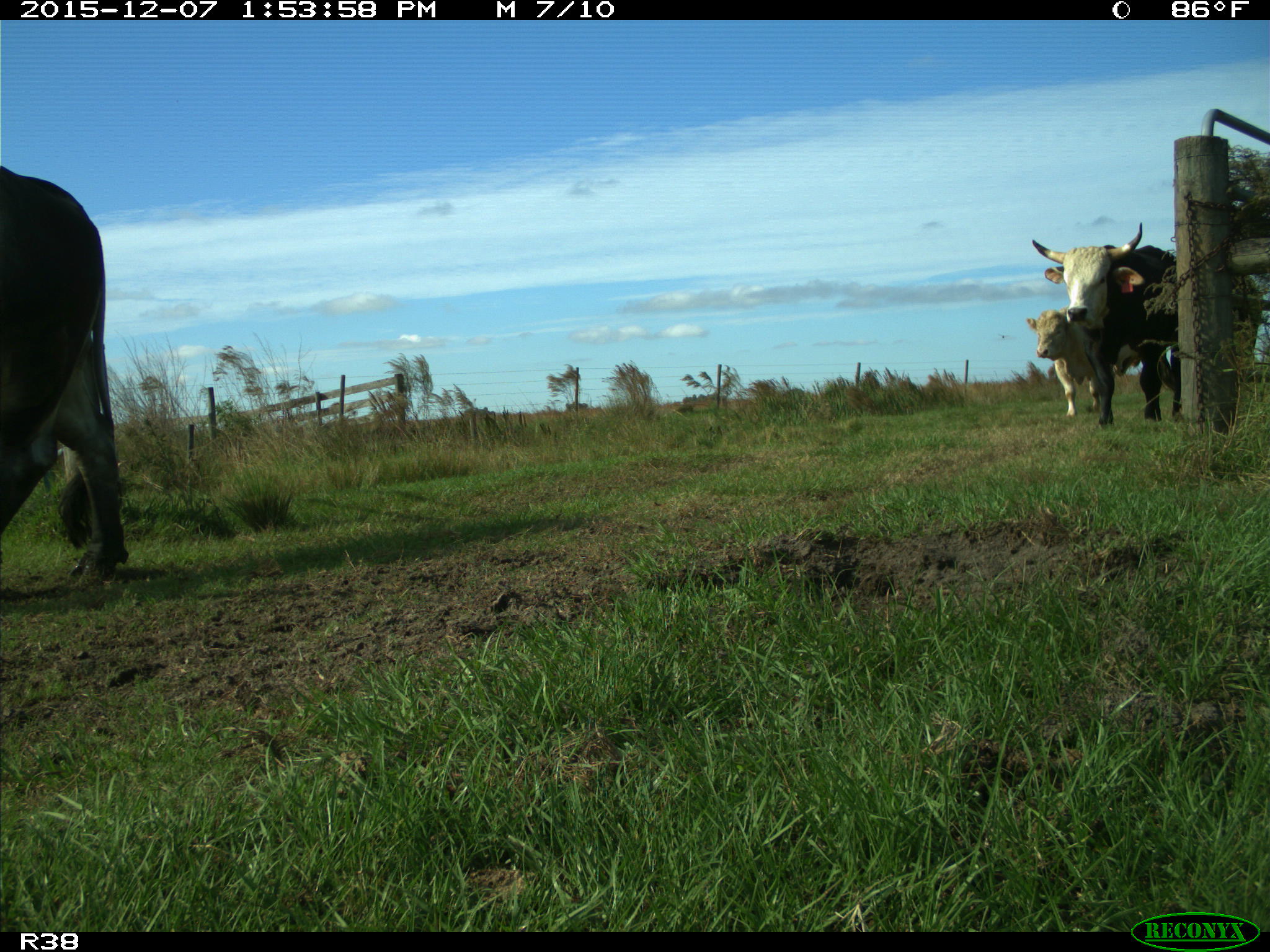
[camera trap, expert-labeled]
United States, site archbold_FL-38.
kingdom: Animalia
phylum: Chordata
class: Mammalia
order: Artiodactyla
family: Bovidae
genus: Bos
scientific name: Bos taurus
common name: domestic cow